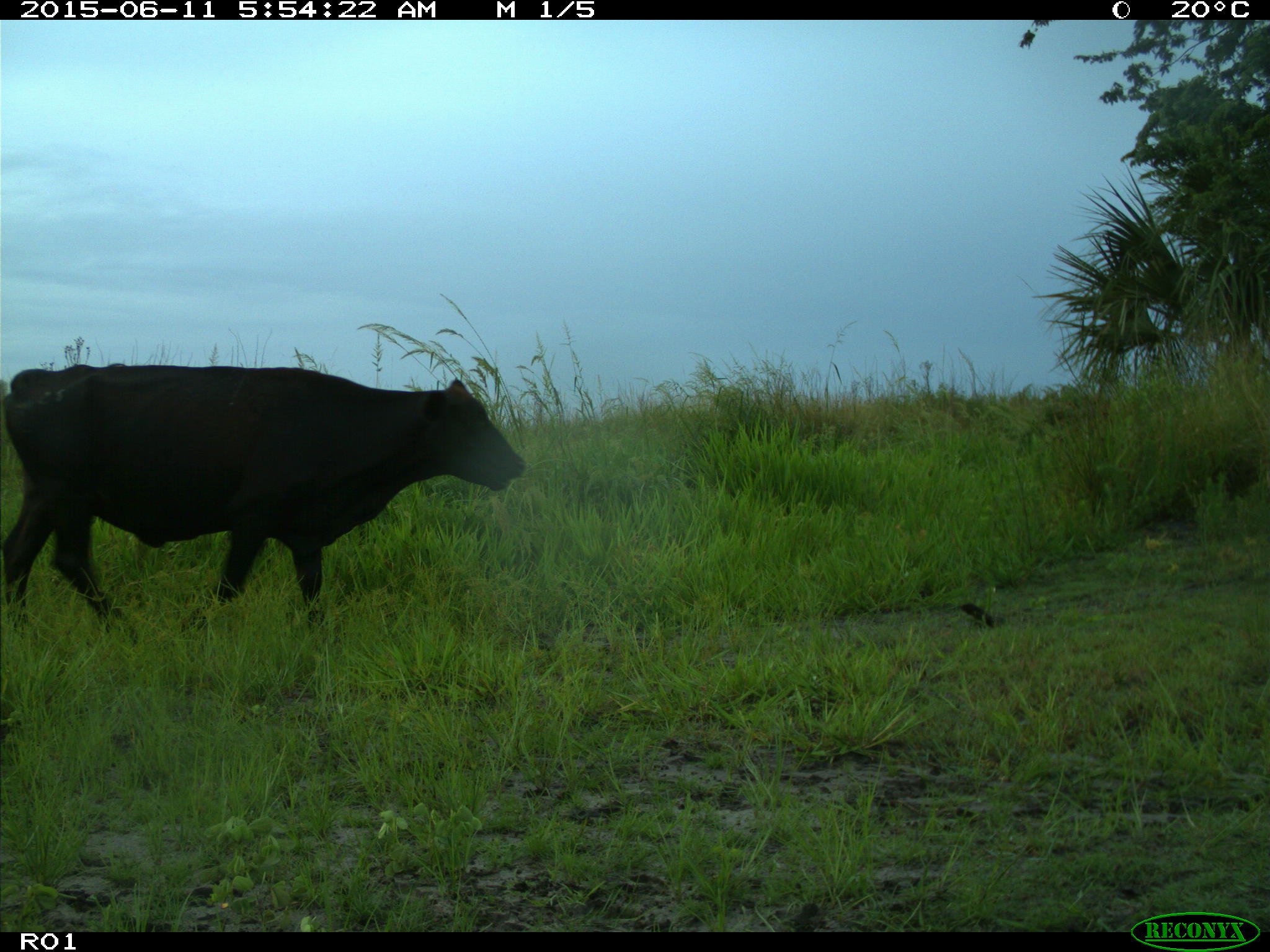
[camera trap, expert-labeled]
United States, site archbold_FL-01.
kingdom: Animalia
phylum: Chordata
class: Mammalia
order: Artiodactyla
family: Bovidae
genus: Bos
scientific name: Bos taurus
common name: domestic cow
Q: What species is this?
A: Bos taurus (domestic cow).